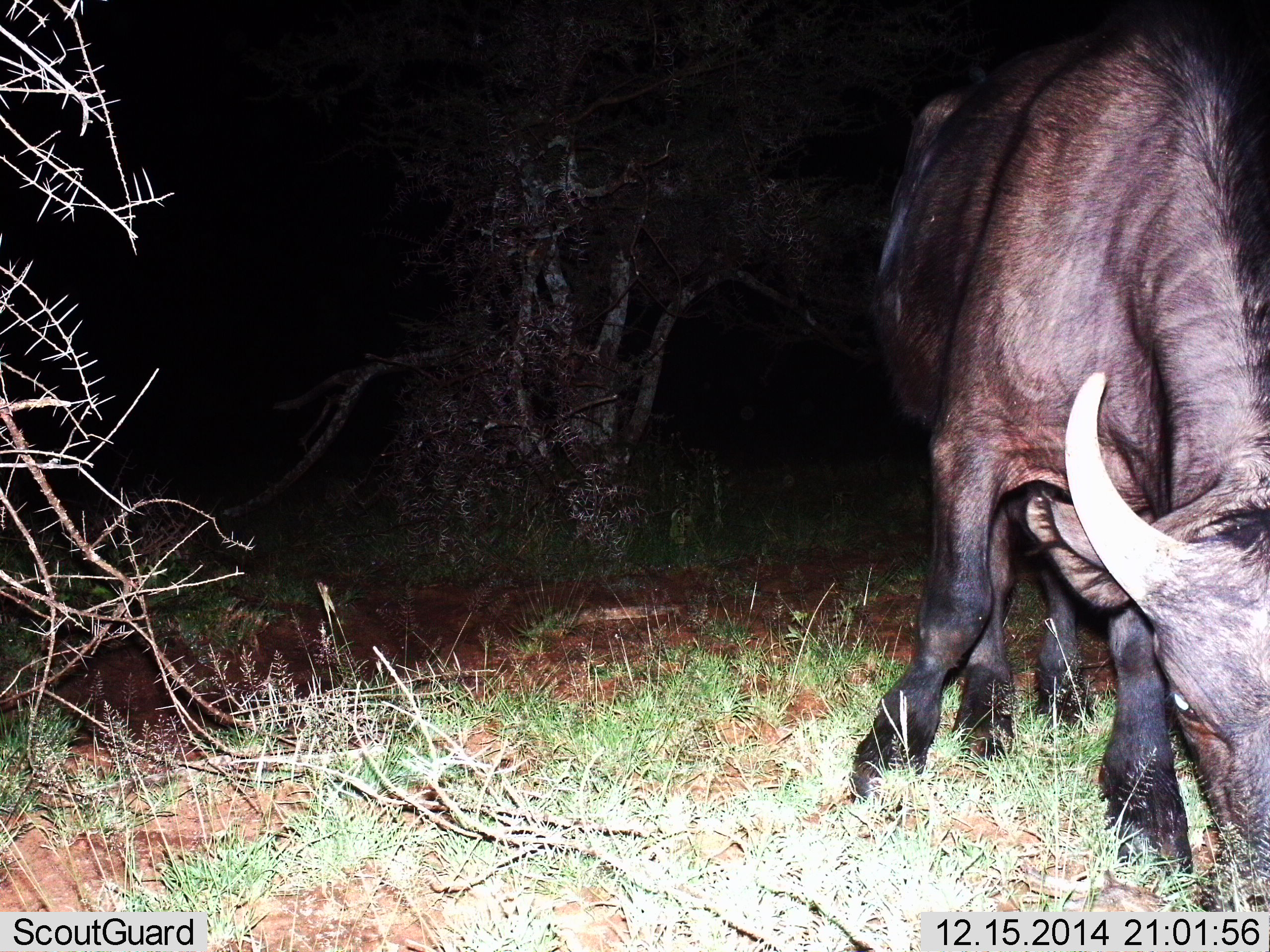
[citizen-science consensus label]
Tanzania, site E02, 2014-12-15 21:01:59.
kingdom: Animalia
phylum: Chordata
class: Mammalia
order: Artiodactyla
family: Bovidae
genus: Connochaetes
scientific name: Connochaetes taurinus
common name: blue wildebeest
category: wildebeest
Wildebeest (blue wildebeest) (Connochaetes taurinus), count 1. Behavior (volunteer vote fractions): standing 20%, resting 0%, moving 0%, interacting 0%. Young present (vote fraction): 0%. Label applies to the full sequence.